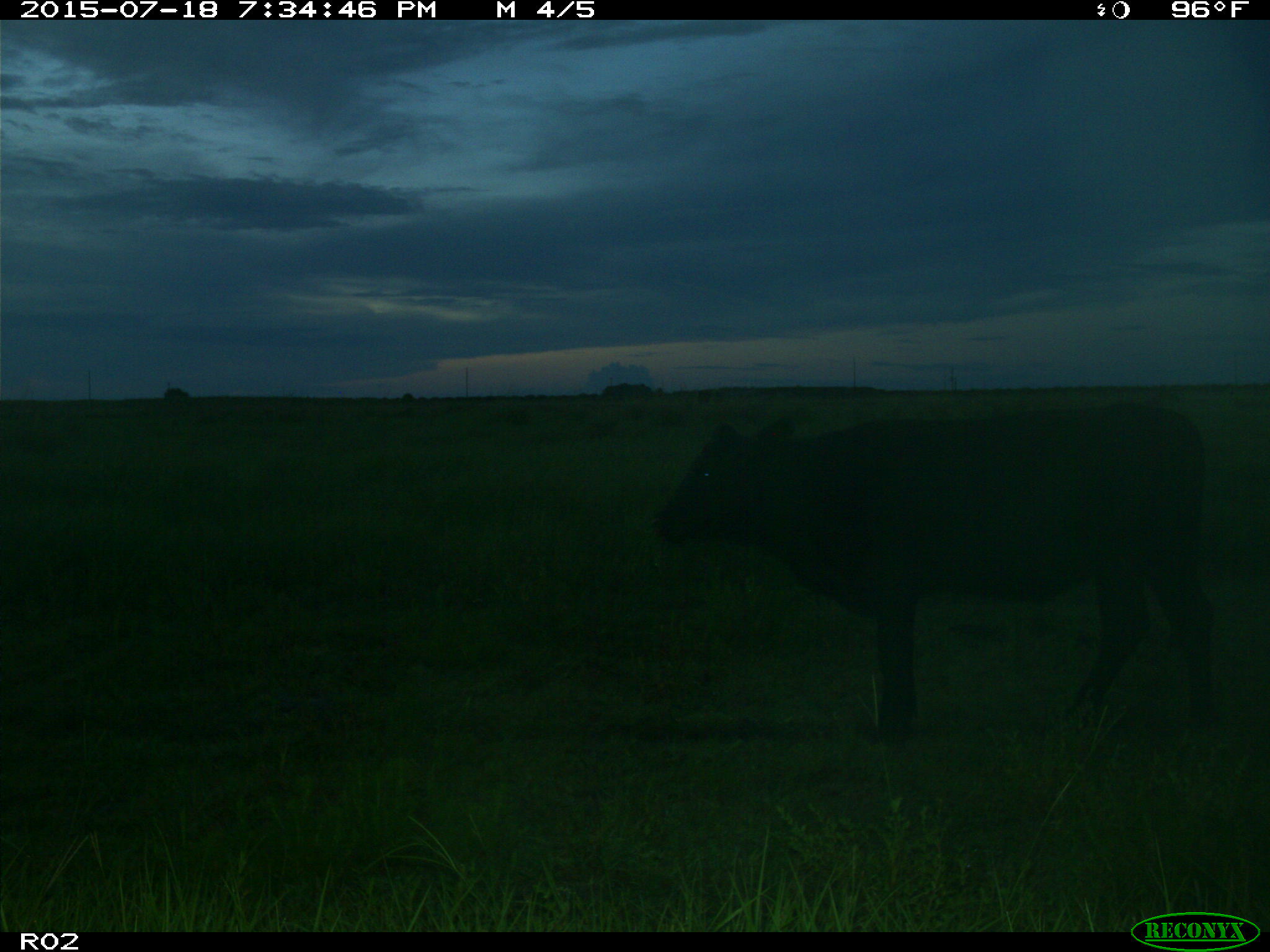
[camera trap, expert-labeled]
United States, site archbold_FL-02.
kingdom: Animalia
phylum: Chordata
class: Mammalia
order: Artiodactyla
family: Bovidae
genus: Bos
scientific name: Bos taurus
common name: domestic cow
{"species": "Bos taurus (domestic cow)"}